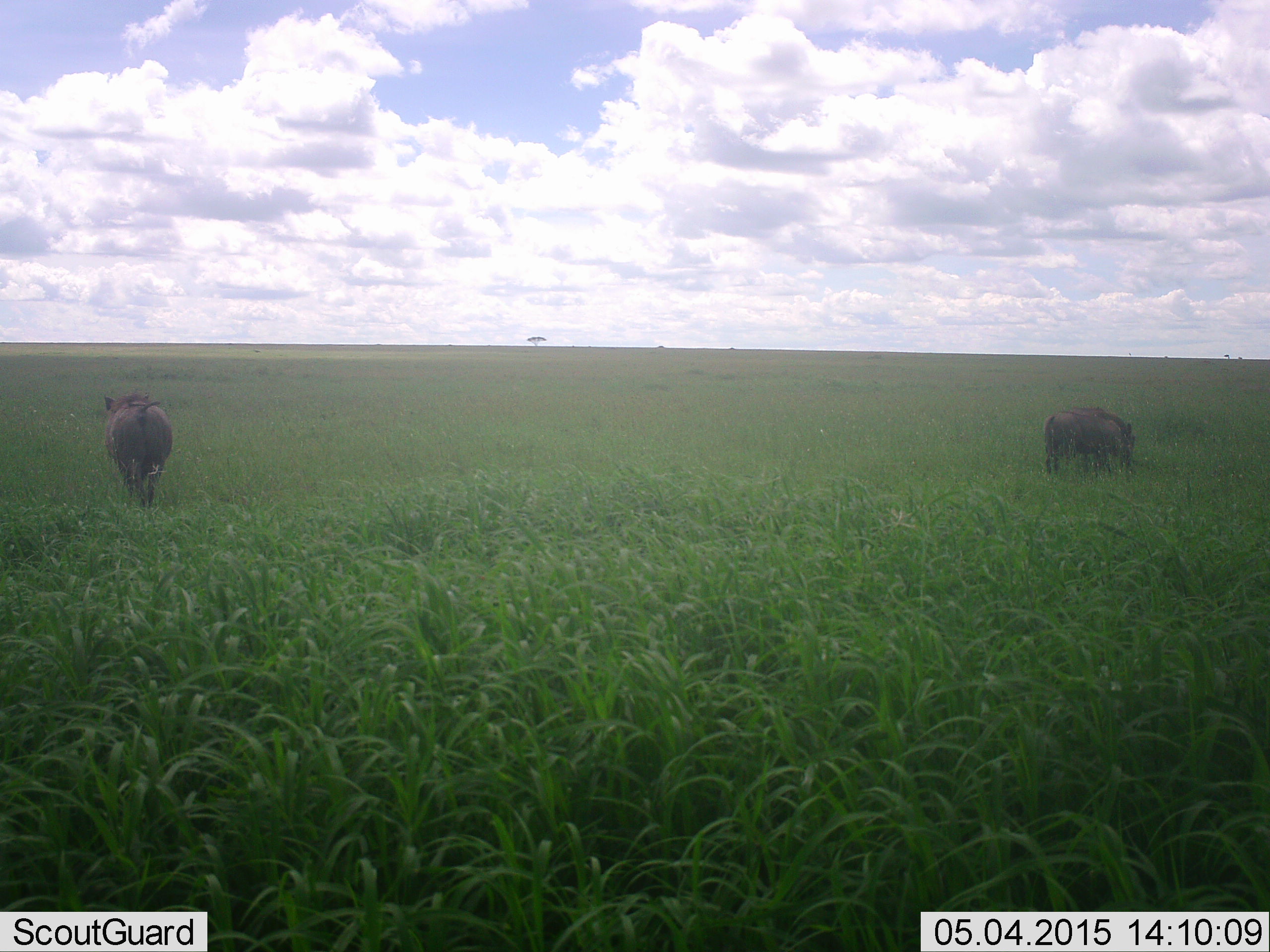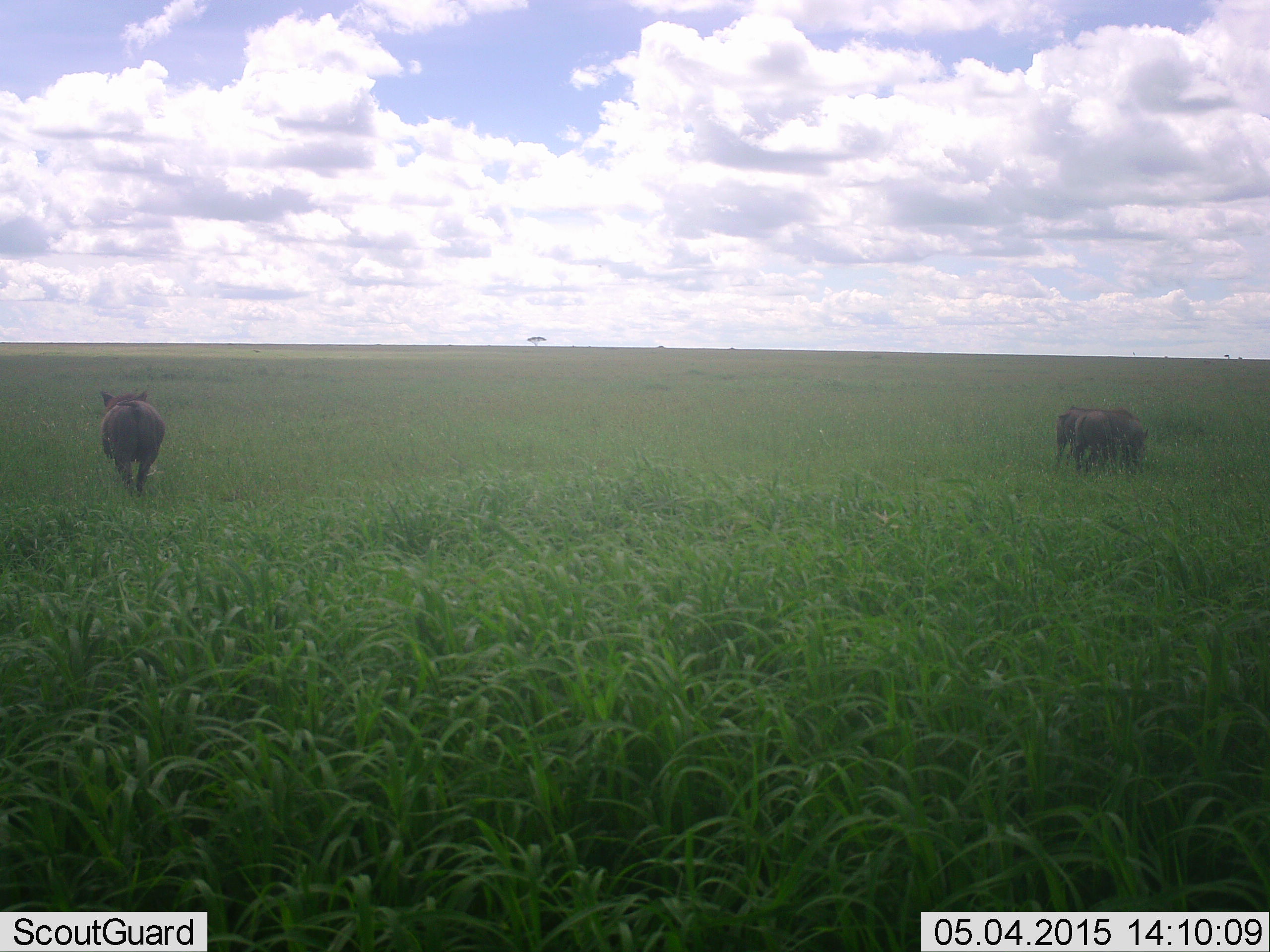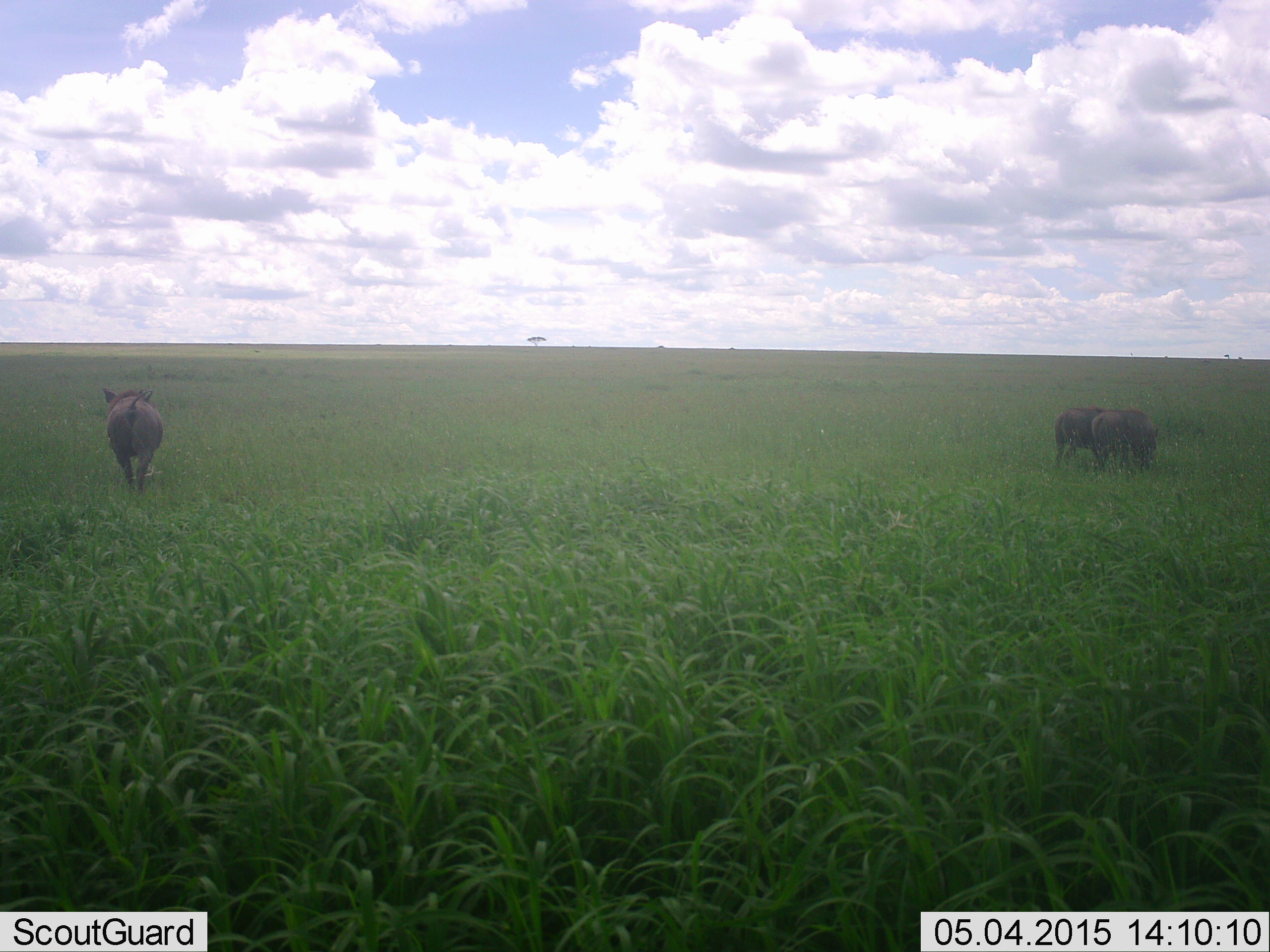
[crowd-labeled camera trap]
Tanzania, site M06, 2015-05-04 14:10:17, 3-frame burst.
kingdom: Animalia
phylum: Chordata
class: Mammalia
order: Artiodactyla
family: Suidae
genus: Phacochoerus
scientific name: Phacochoerus africanus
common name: warthog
Warthog (Phacochoerus africanus), count 3. Behavior (volunteer vote fractions): standing 50%, resting 0%, moving 40%, interacting 0%. Young present (vote fraction): 0%. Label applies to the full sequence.